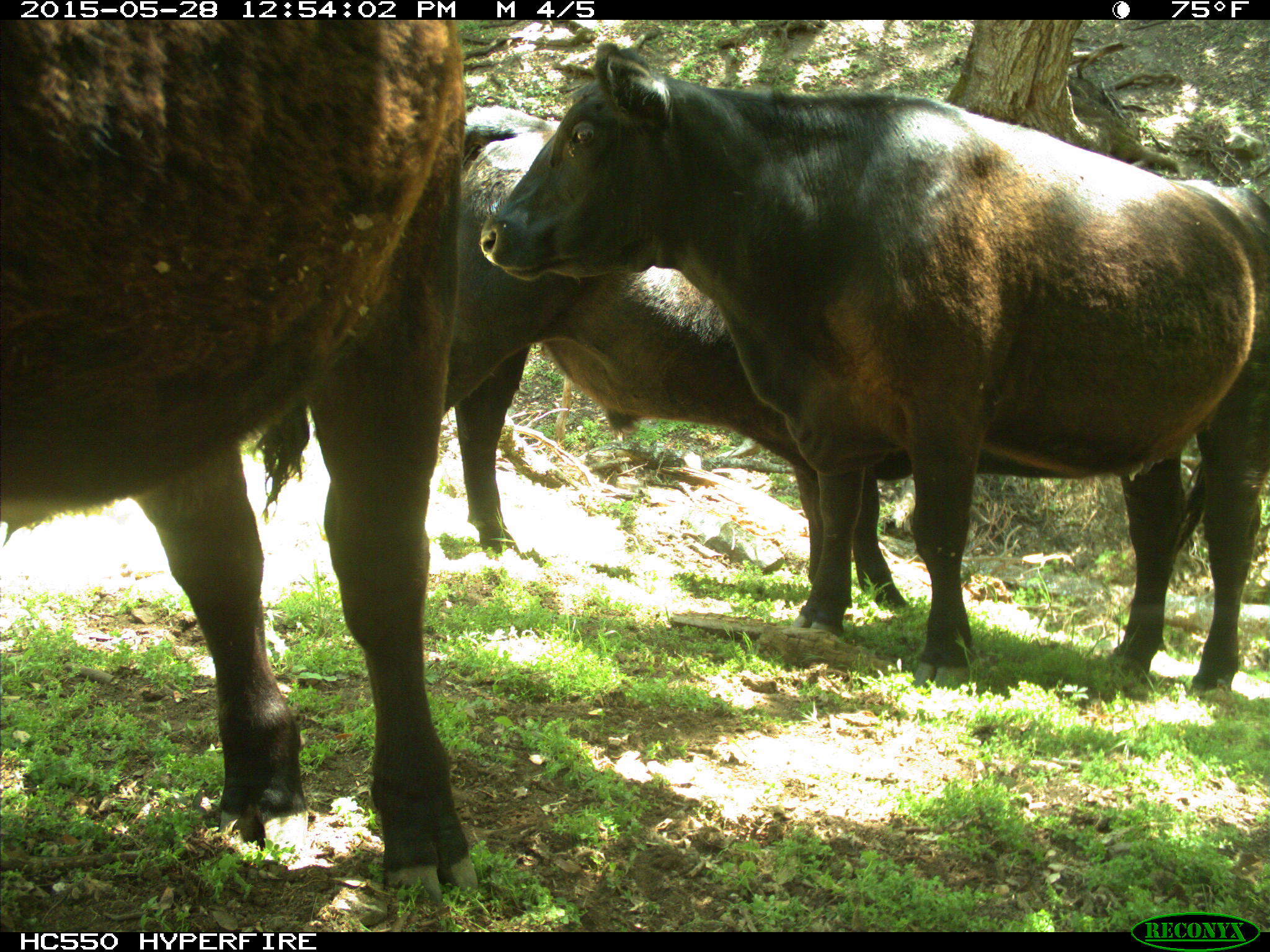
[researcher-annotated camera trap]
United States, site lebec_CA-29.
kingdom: Animalia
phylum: Chordata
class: Mammalia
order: Artiodactyla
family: Bovidae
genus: Bos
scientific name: Bos taurus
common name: domestic cow